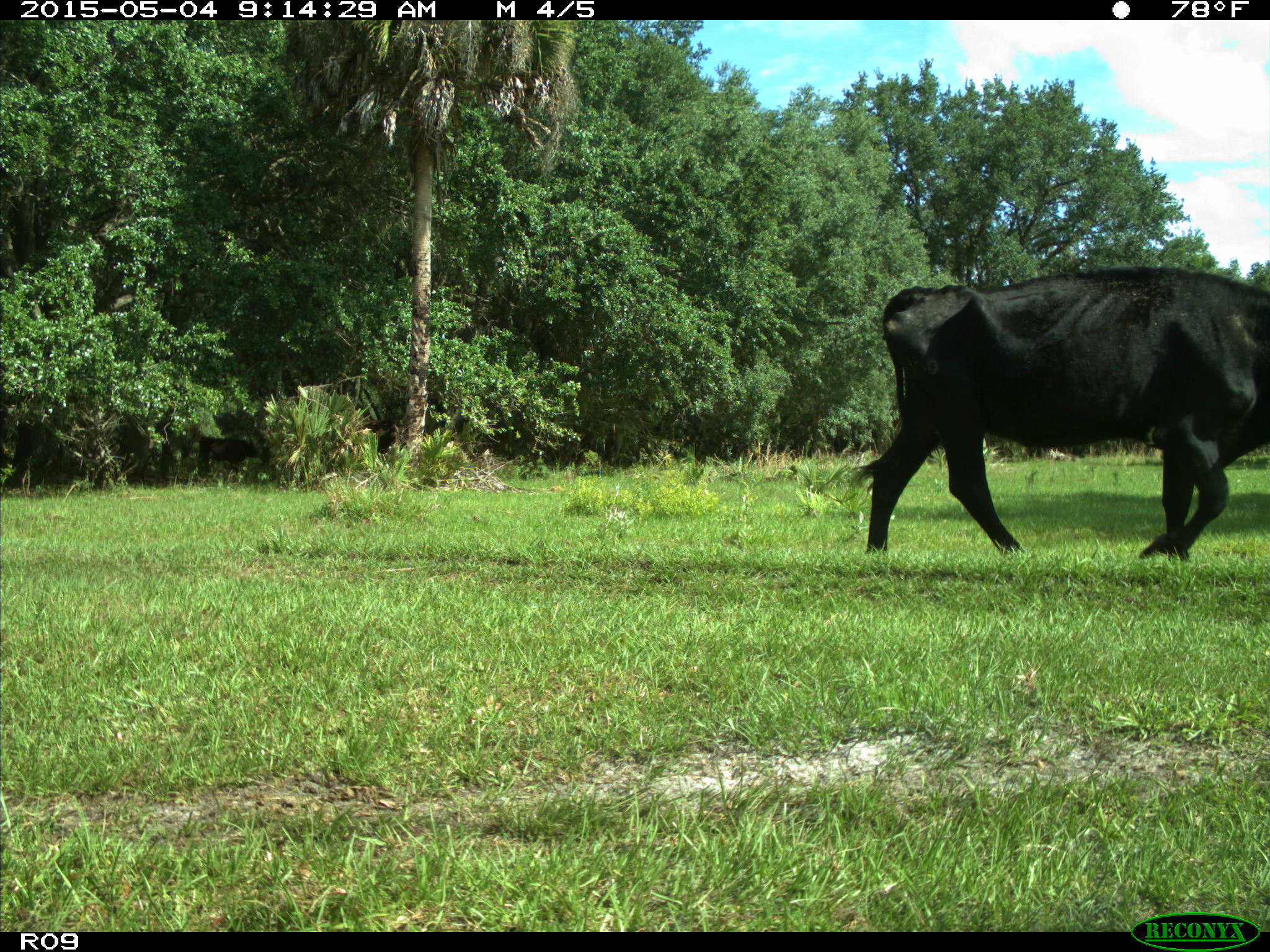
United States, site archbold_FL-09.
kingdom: Animalia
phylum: Chordata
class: Mammalia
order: Artiodactyla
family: Bovidae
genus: Bos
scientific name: Bos taurus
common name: domestic cow